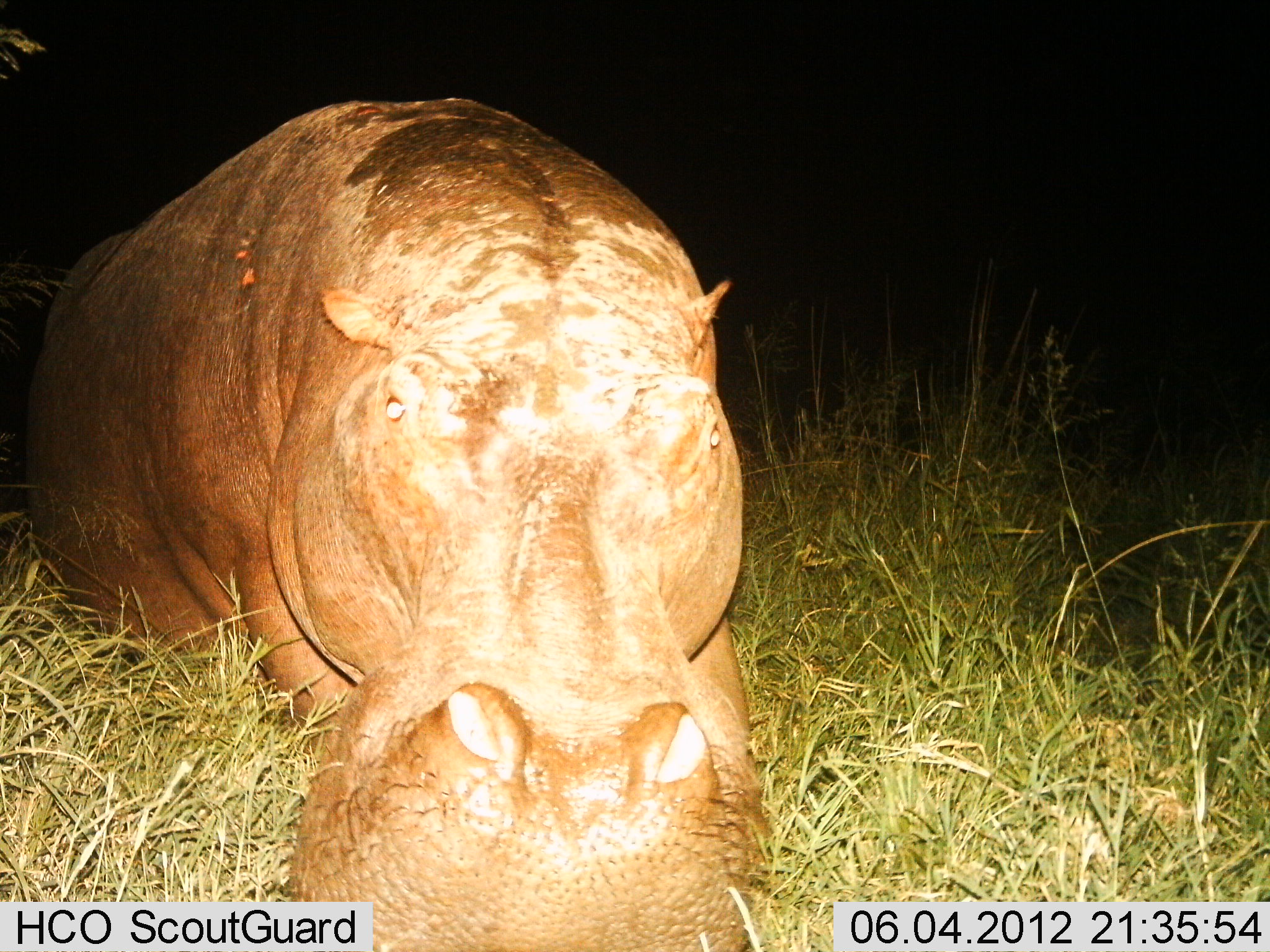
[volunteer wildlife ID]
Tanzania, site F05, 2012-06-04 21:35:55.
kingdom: Animalia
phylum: Chordata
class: Mammalia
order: Artiodactyla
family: Hippopotamidae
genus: Hippopotamus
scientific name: Hippopotamus amphibius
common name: hippopotamus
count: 1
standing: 60%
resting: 20%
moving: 10%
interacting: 0%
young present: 0%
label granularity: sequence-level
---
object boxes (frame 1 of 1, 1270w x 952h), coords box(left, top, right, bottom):
animal: box(24, 96, 773, 952)